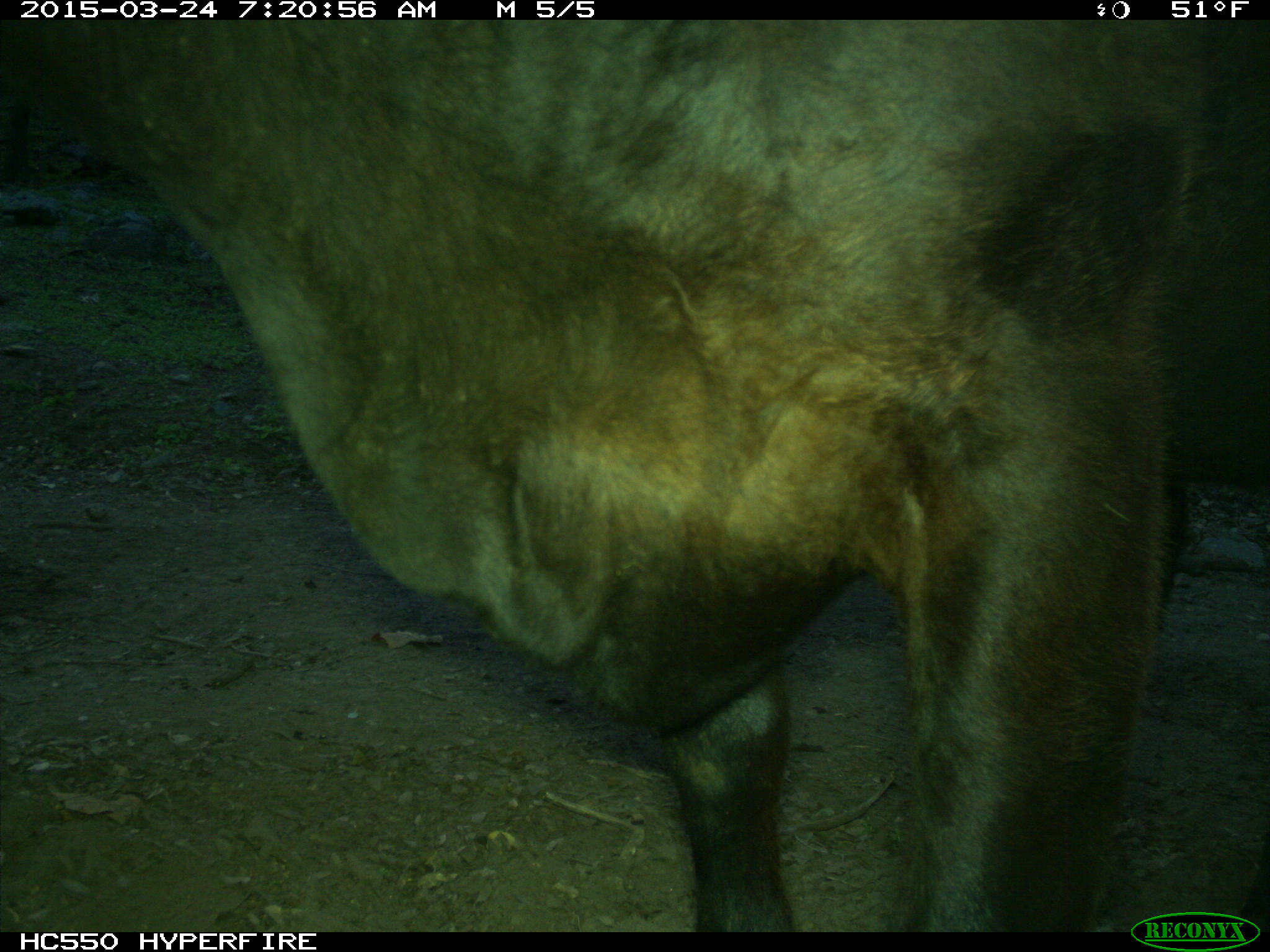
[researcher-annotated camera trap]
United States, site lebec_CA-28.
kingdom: Animalia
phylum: Chordata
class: Mammalia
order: Artiodactyla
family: Bovidae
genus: Bos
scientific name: Bos taurus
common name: domestic cow